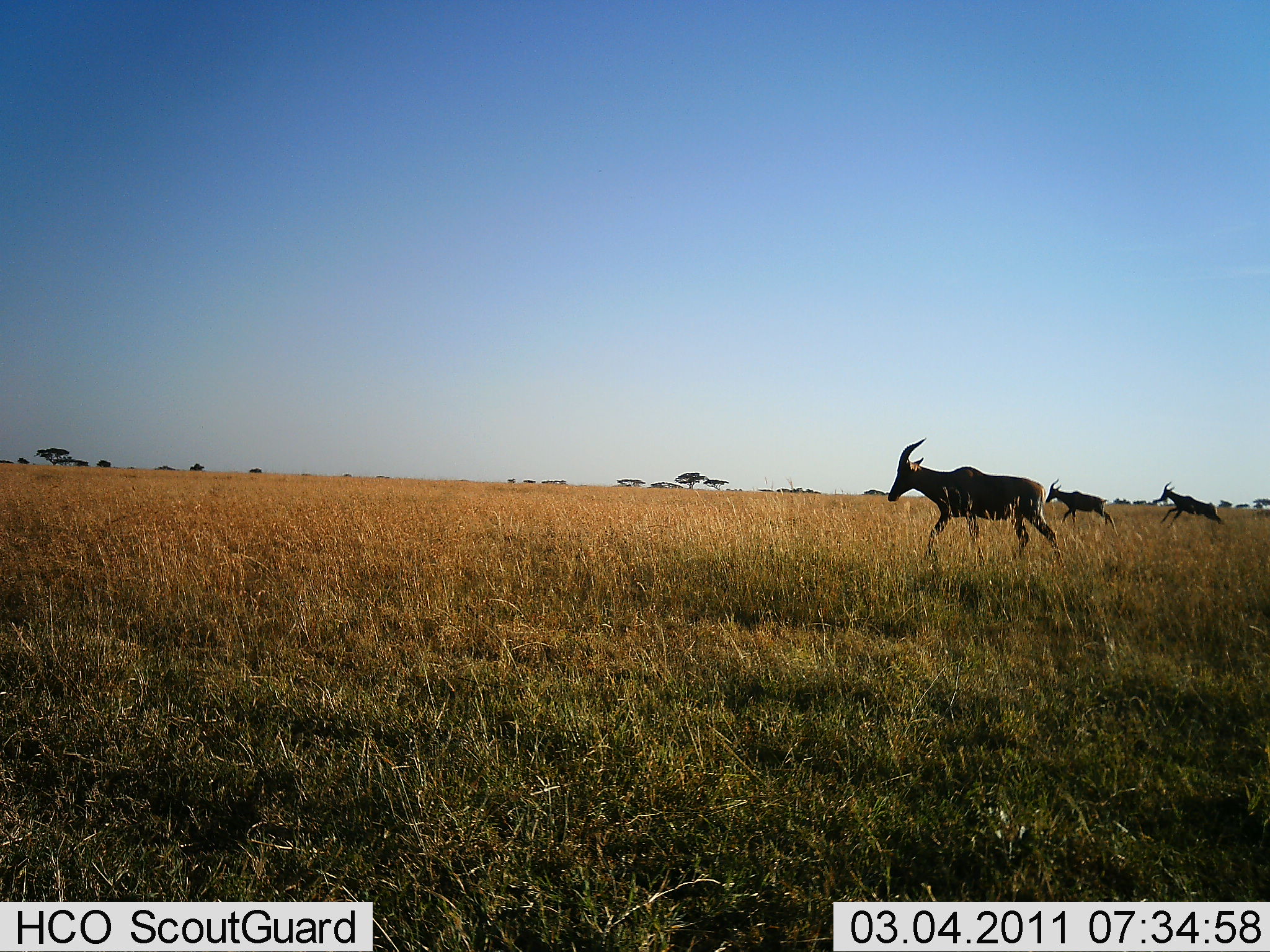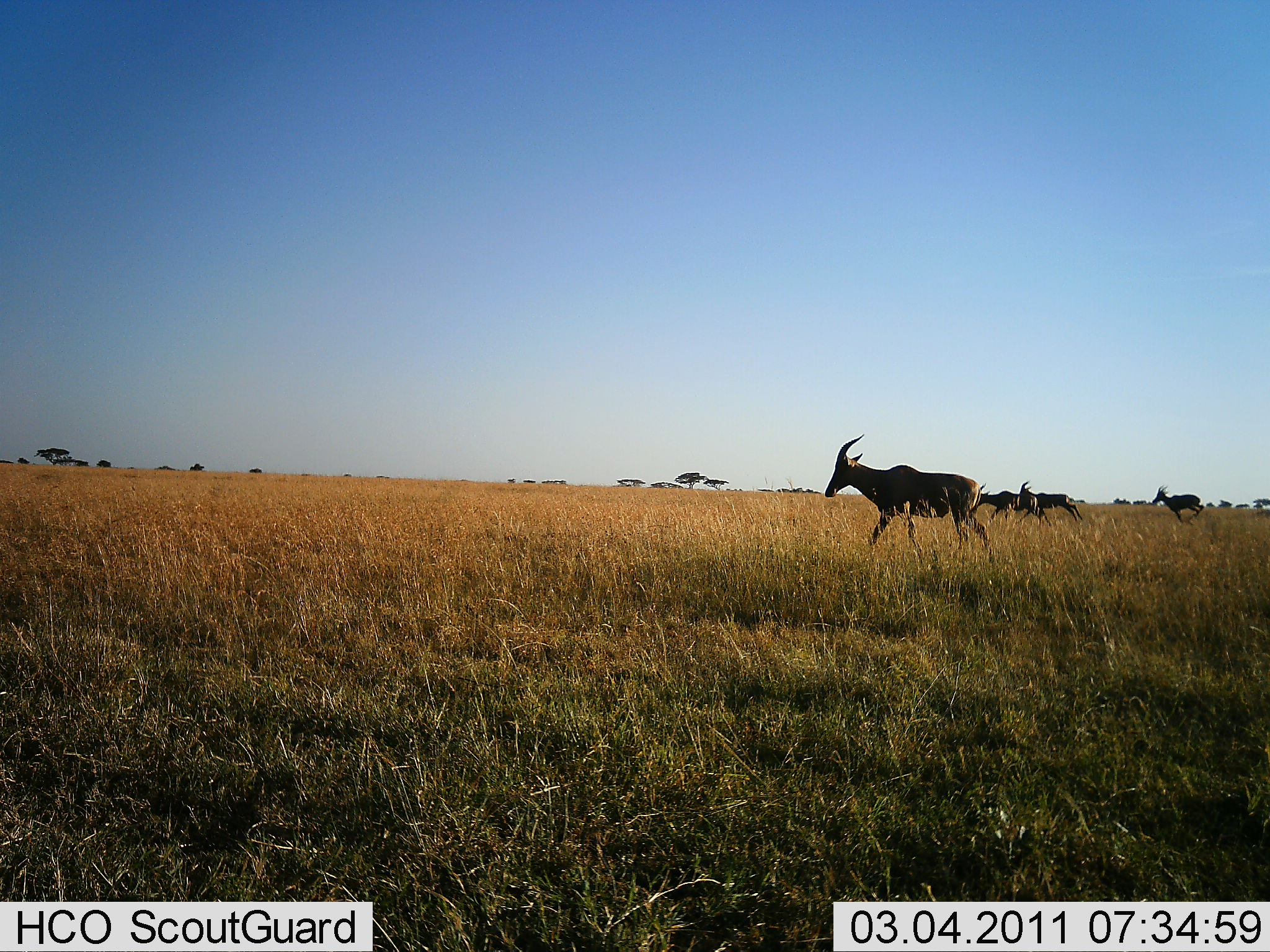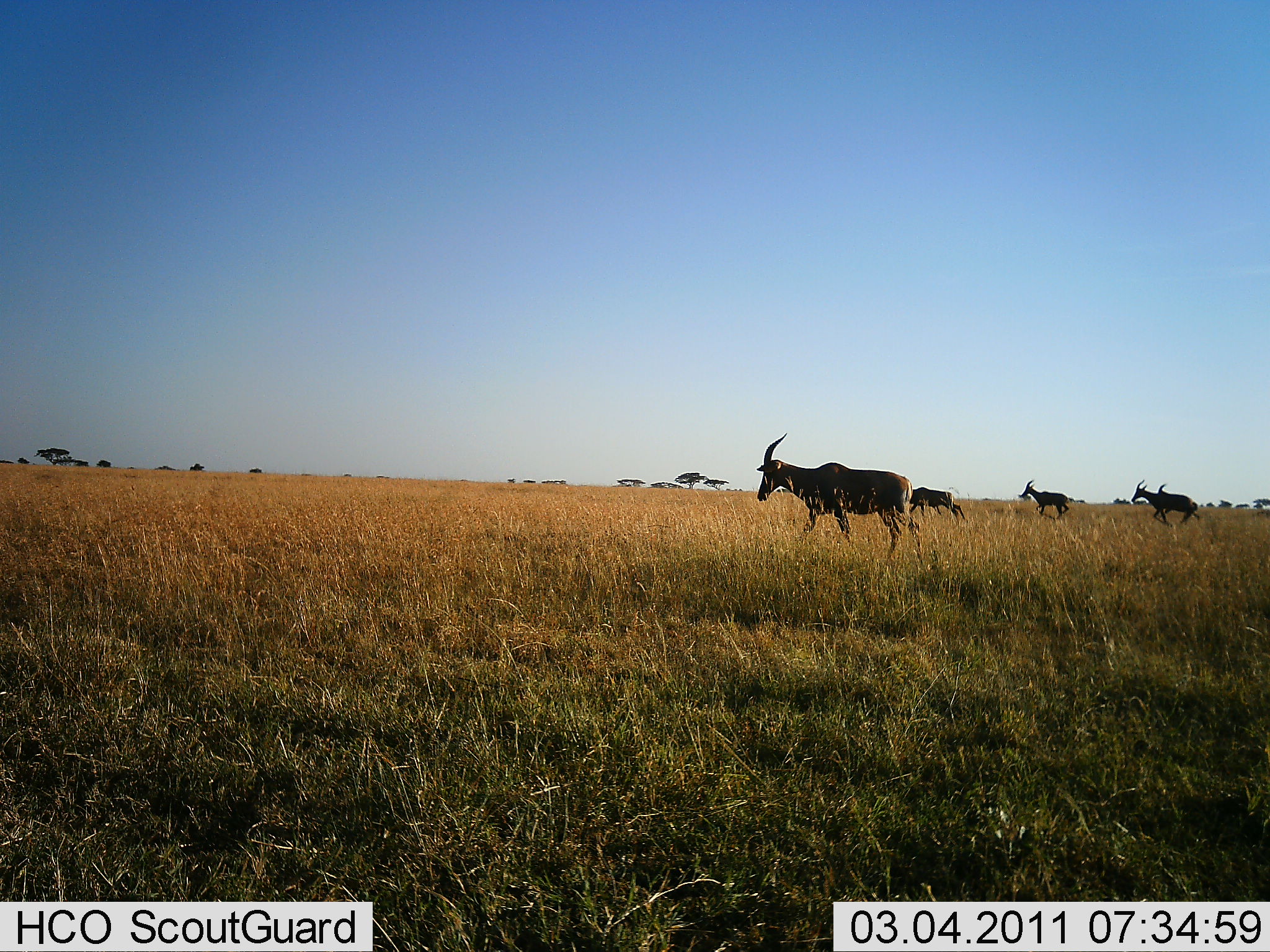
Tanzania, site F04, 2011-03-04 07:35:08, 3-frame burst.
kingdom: Animalia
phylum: Chordata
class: Mammalia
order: Artiodactyla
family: Bovidae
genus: Damaliscus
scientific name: Damaliscus lunatus jimela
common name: topi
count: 5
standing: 0%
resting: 0%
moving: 100%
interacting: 0%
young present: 0%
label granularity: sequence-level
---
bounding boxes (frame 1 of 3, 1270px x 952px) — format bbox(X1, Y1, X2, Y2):
animal: bbox(888, 437, 1067, 570); bbox(1045, 477, 1118, 532); bbox(1159, 480, 1226, 531)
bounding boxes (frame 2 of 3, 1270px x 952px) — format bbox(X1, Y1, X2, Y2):
animal: bbox(823, 433, 999, 562); bbox(972, 481, 1043, 528); bbox(1020, 481, 1084, 522); bbox(1153, 486, 1205, 523)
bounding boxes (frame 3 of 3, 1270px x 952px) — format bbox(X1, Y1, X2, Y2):
animal: bbox(756, 433, 926, 565); bbox(1131, 479, 1194, 526); bbox(905, 487, 967, 524); bbox(1019, 479, 1070, 519); bbox(1157, 481, 1199, 524)